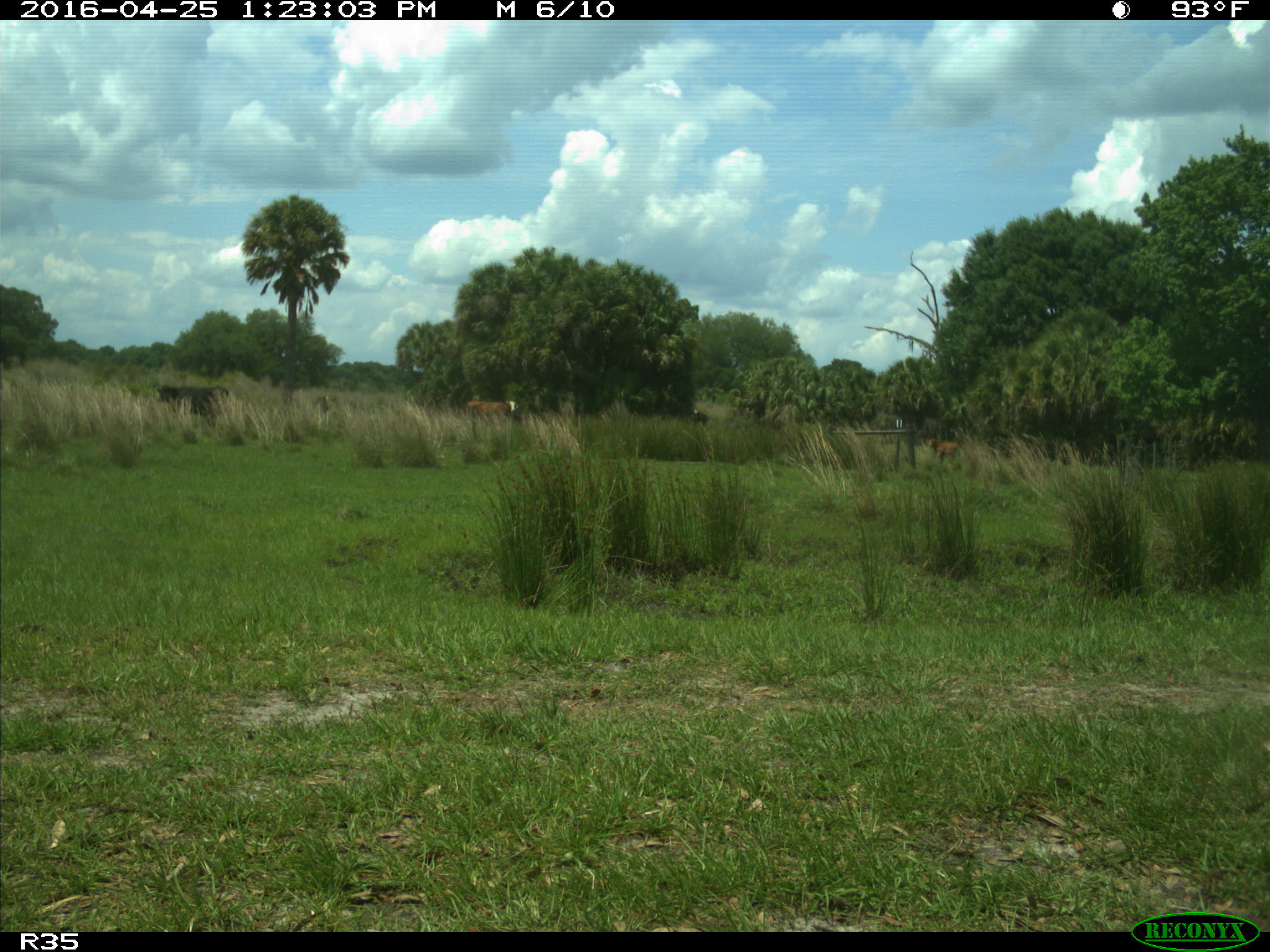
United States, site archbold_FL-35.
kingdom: Animalia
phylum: Chordata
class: Mammalia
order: Artiodactyla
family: Bovidae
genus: Bos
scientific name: Bos taurus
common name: domestic cow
Bos taurus (domestic cow).